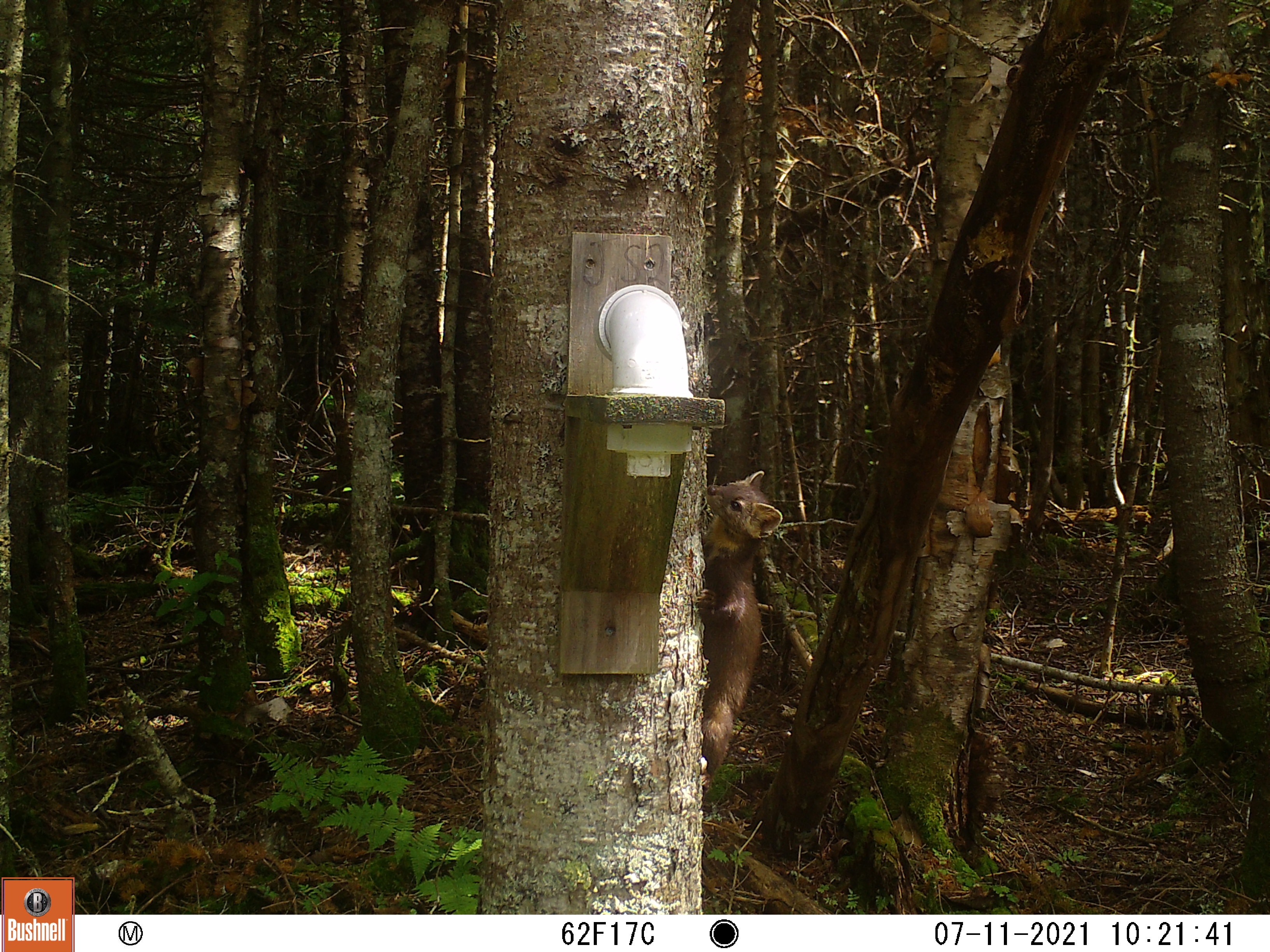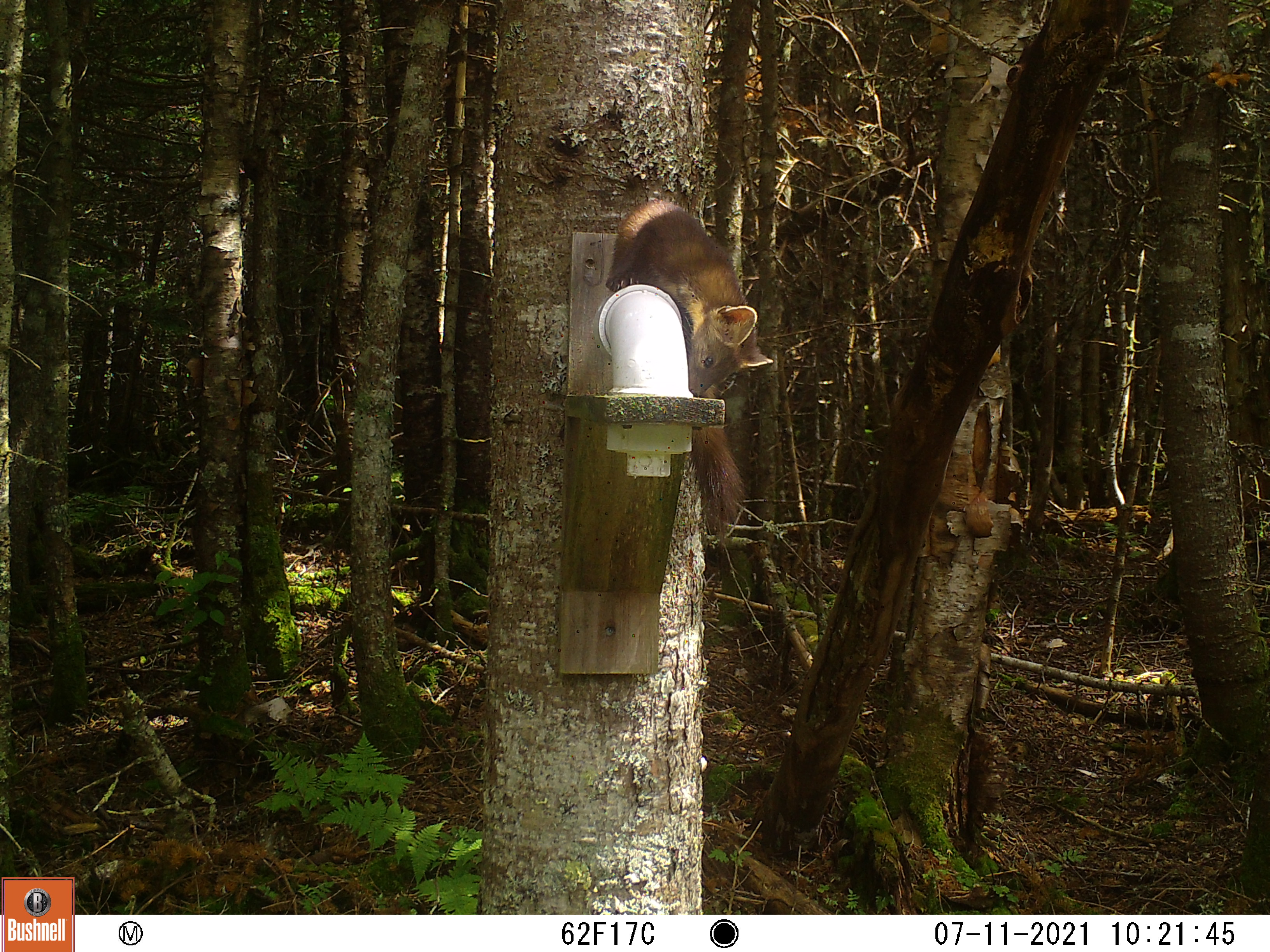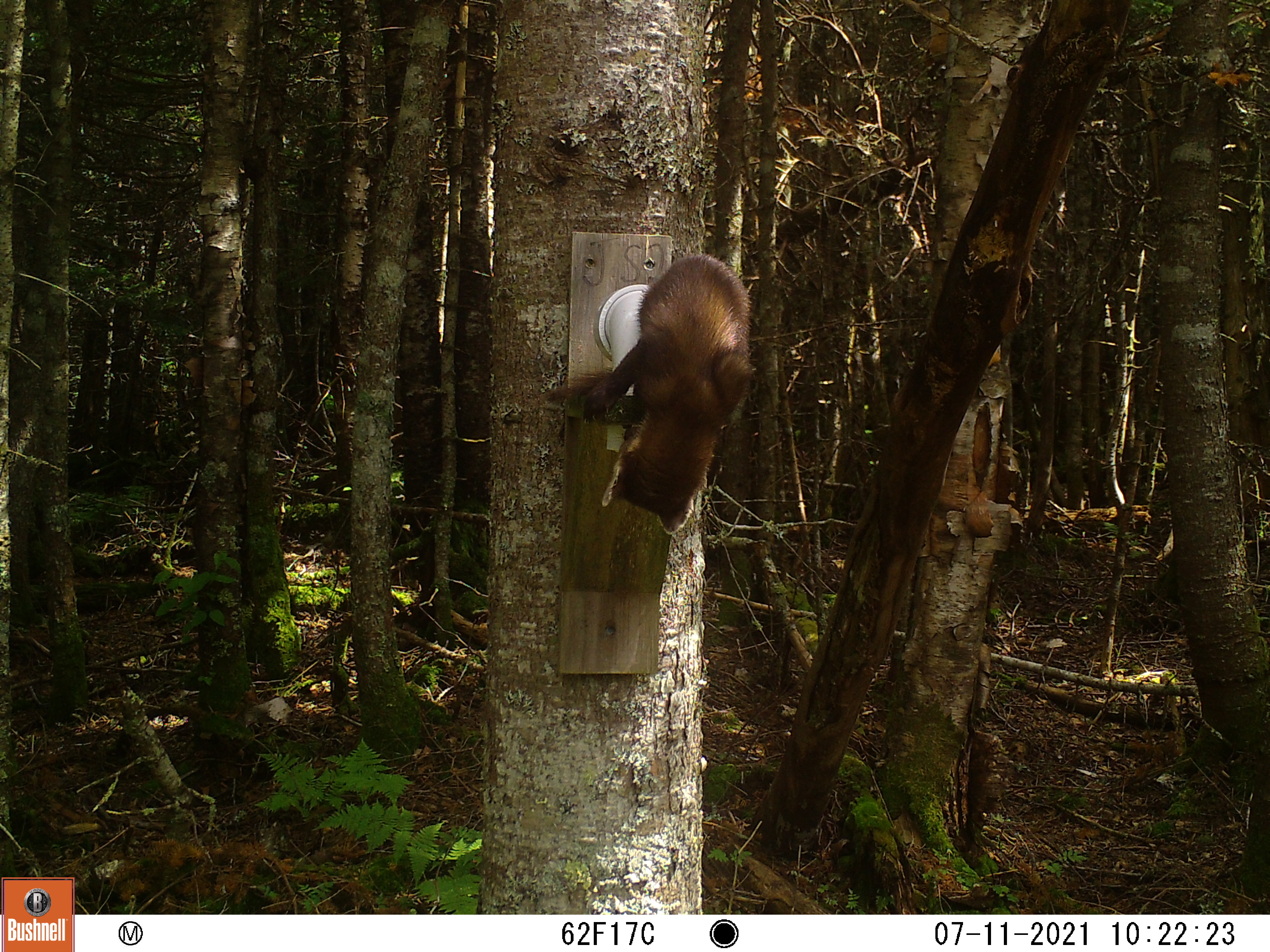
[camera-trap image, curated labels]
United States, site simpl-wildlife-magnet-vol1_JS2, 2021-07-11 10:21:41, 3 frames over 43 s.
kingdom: Animalia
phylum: Chordata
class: Mammalia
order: Carnivora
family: Mustelidae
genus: Martes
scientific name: Martes americana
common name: american marten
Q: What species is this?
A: American marten (Martes americana).